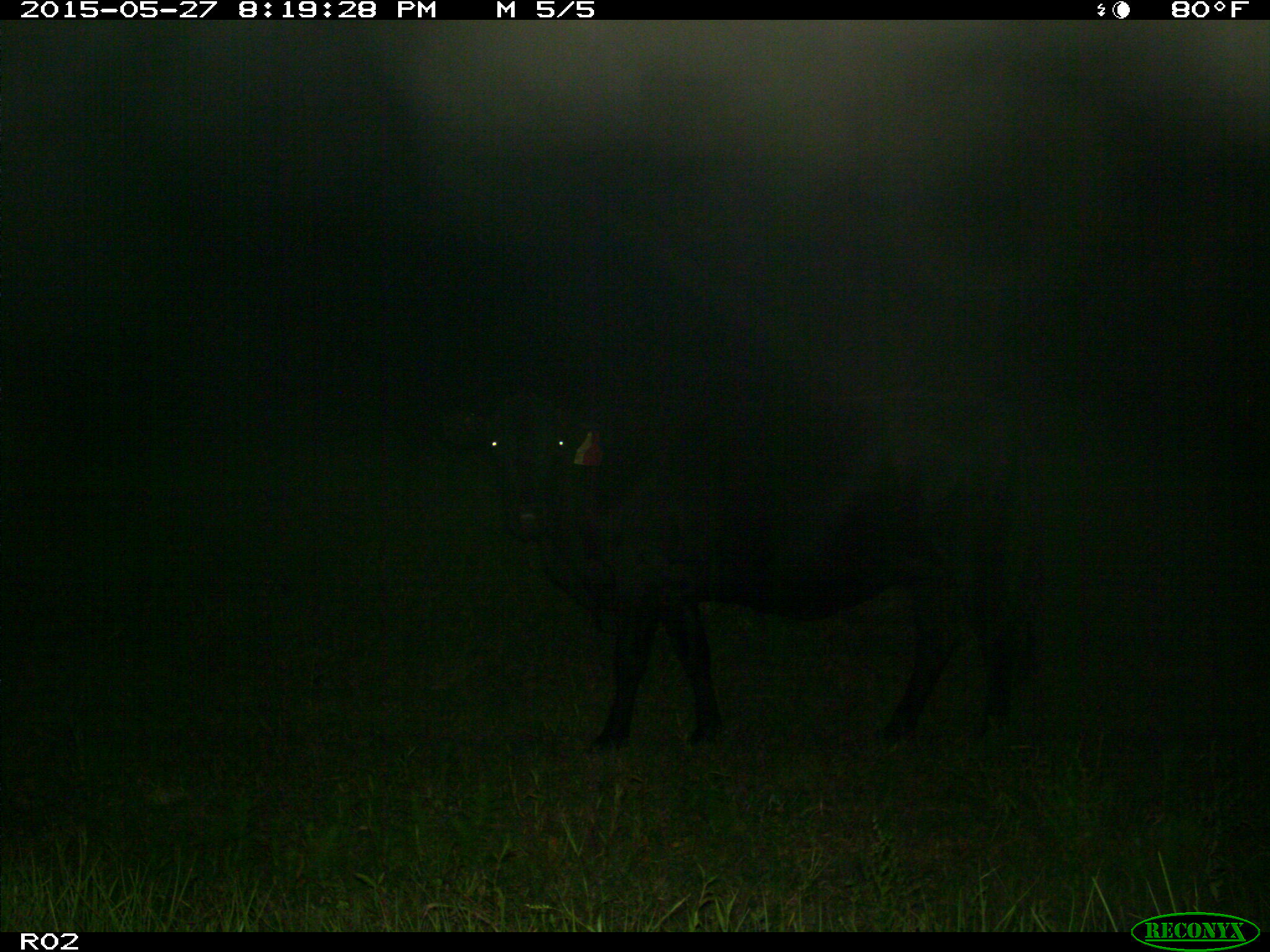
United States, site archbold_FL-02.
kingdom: Animalia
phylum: Chordata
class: Mammalia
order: Artiodactyla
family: Bovidae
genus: Bos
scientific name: Bos taurus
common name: domestic cow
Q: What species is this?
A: Bos taurus (domestic cow).